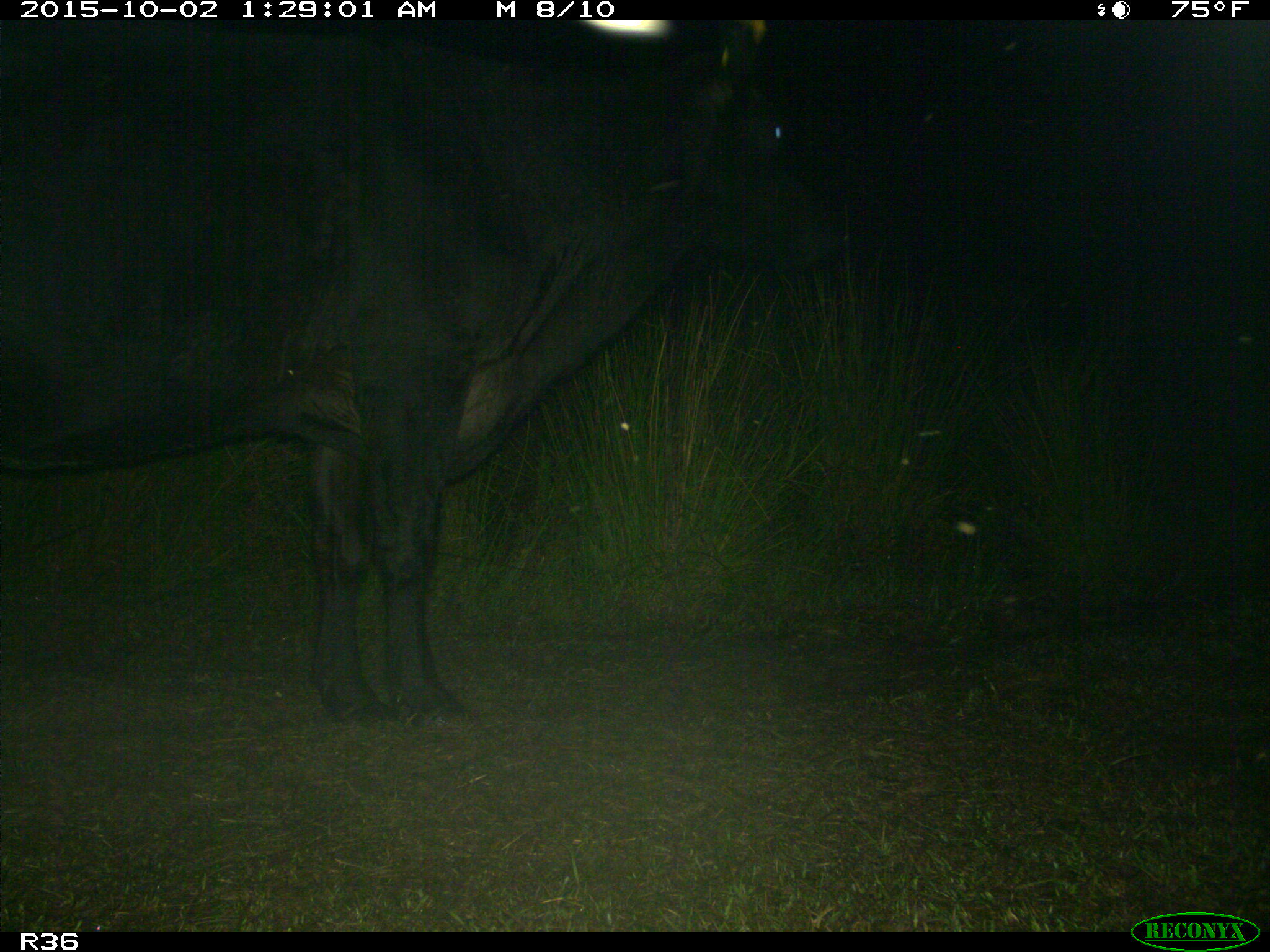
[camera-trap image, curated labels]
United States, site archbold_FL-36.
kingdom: Animalia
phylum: Chordata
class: Mammalia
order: Artiodactyla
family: Bovidae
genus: Bos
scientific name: Bos taurus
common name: domestic cow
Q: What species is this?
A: Bos taurus (domestic cow).